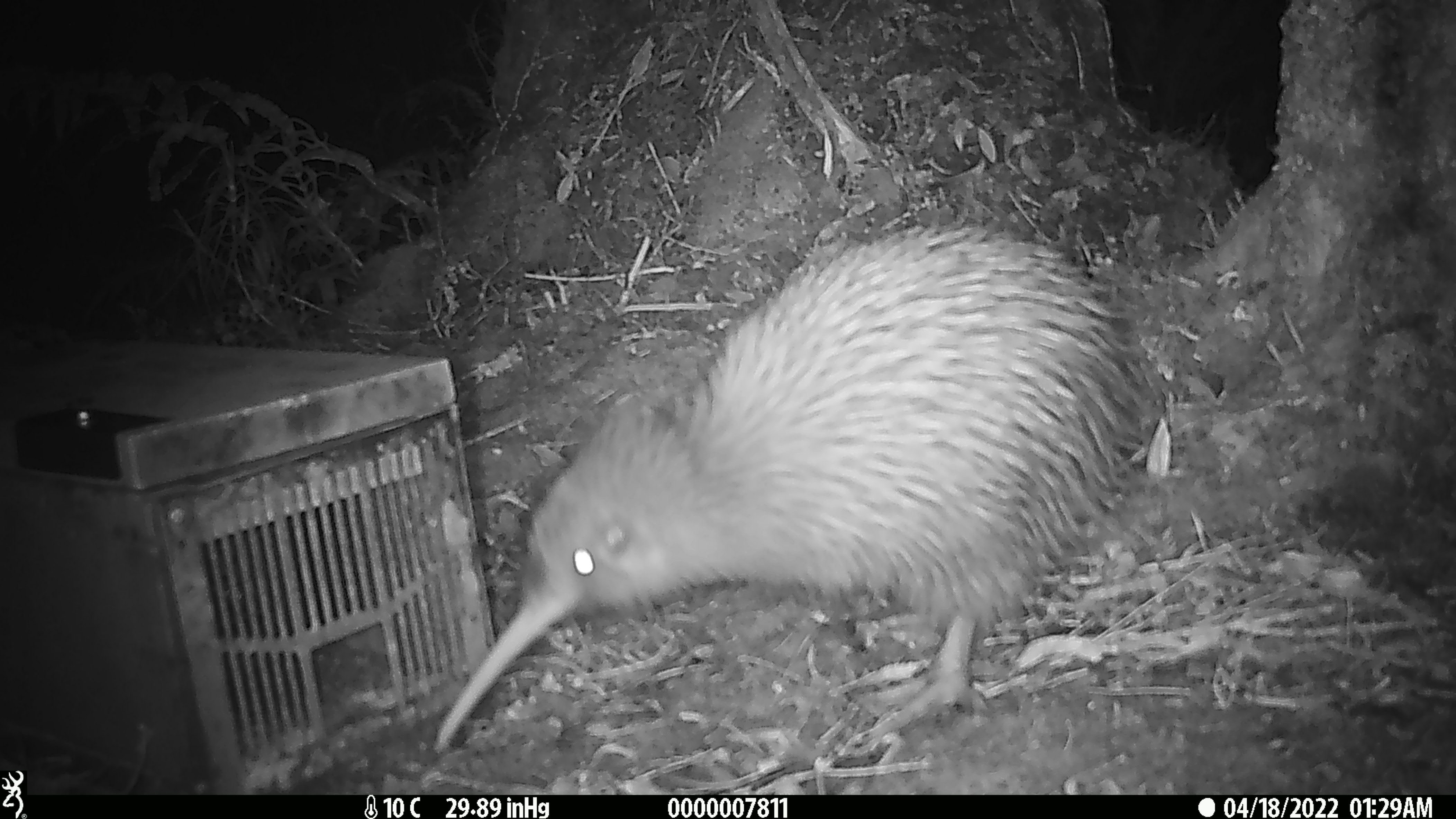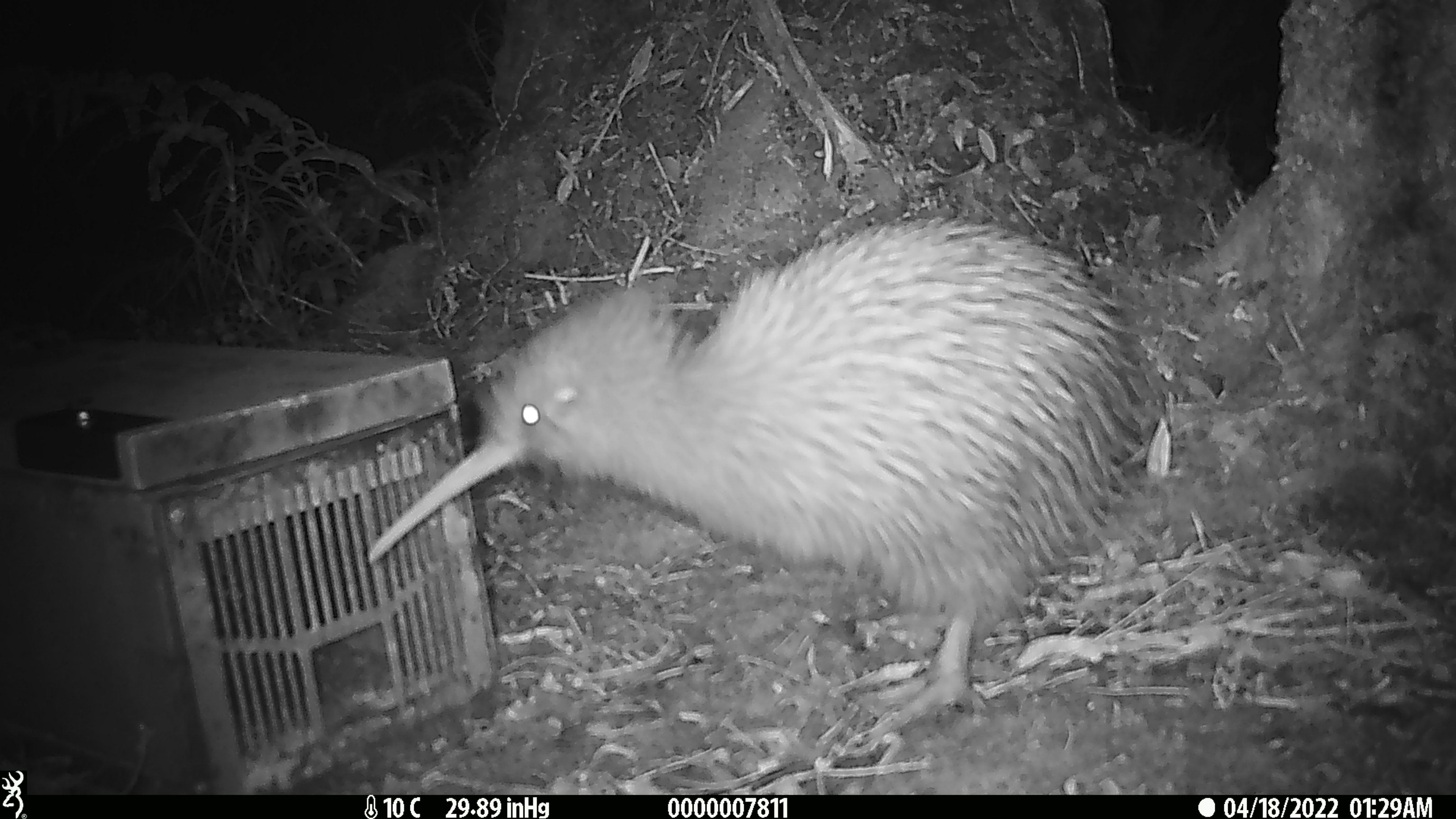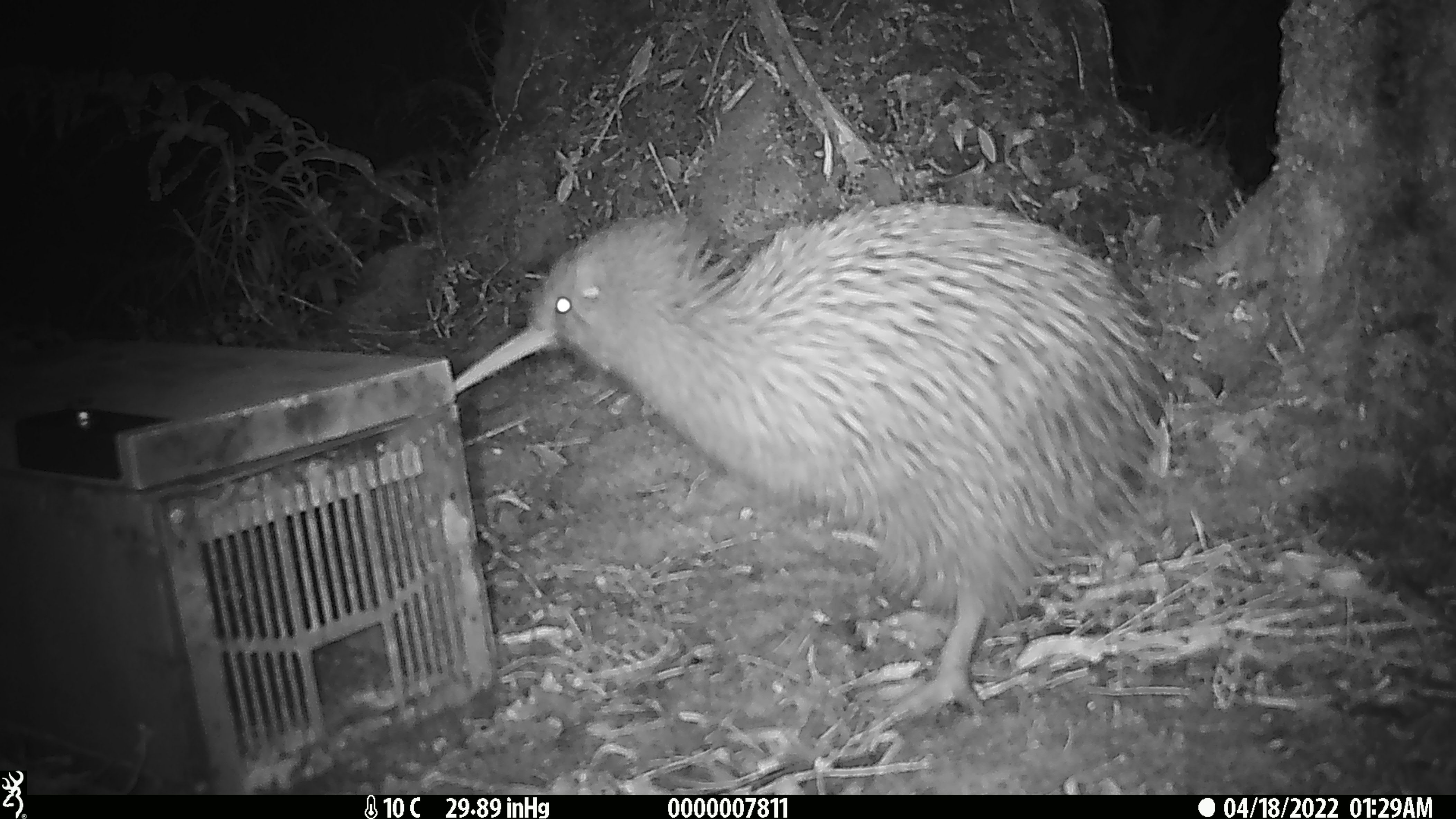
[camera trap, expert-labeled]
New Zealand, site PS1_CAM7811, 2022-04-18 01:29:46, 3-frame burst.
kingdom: Animalia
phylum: Chordata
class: Aves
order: Apterygiformes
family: Apterygidae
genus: Apteryx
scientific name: Apteryx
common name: kiwi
Kiwi (Apteryx).